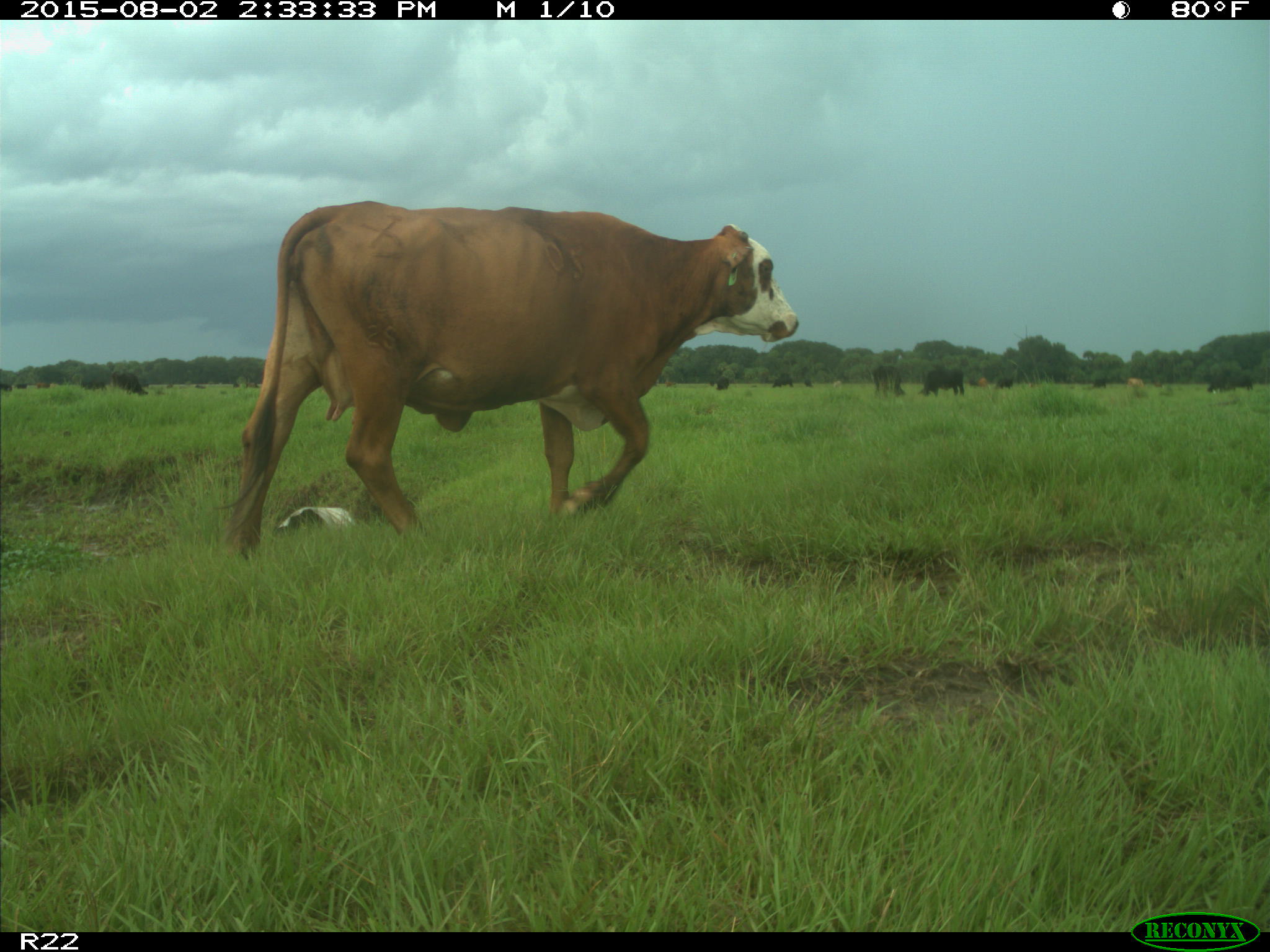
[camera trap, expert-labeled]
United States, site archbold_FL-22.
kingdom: Animalia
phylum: Chordata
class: Mammalia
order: Artiodactyla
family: Bovidae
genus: Bos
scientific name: Bos taurus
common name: domestic cow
Bos taurus (domestic cow).